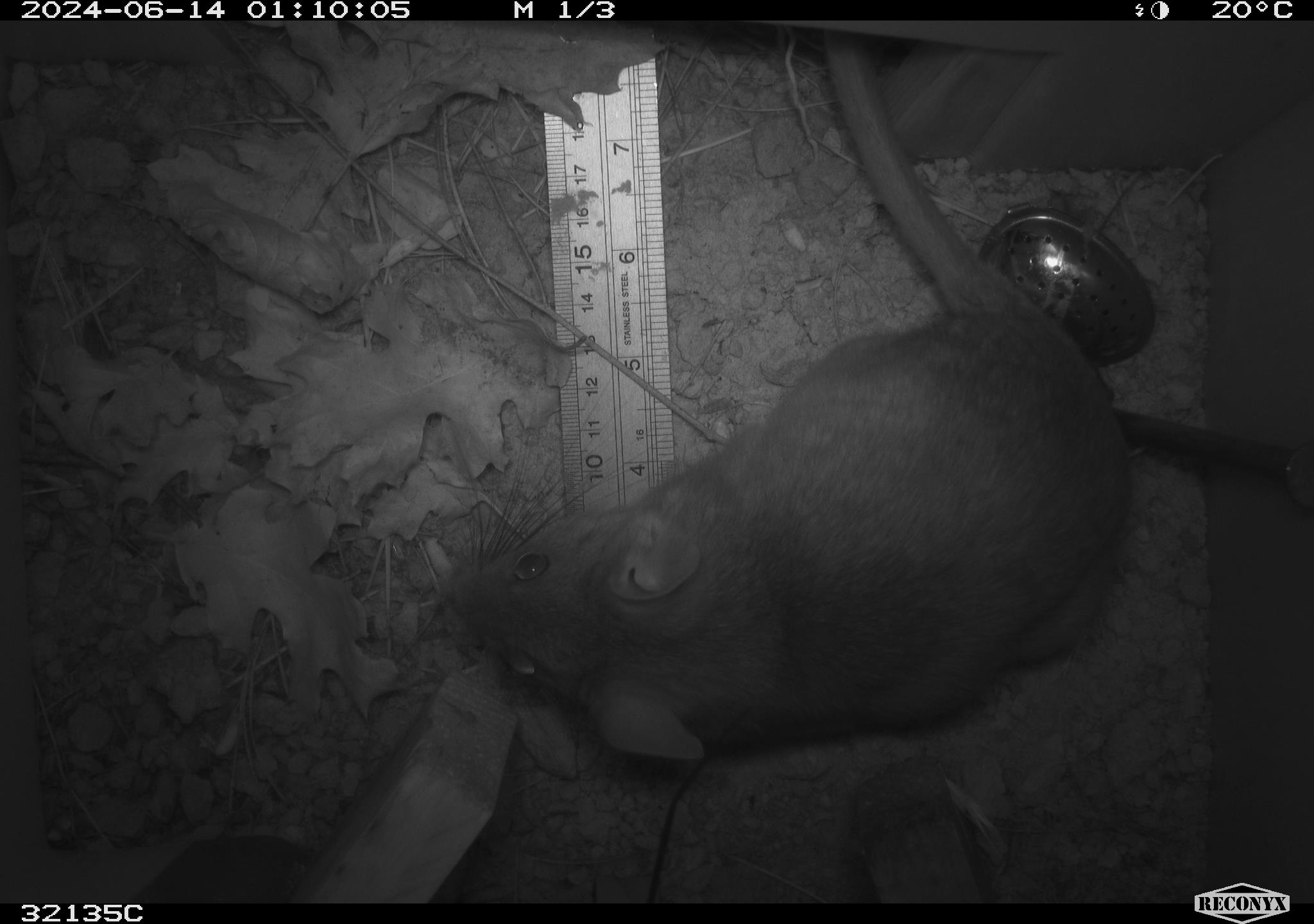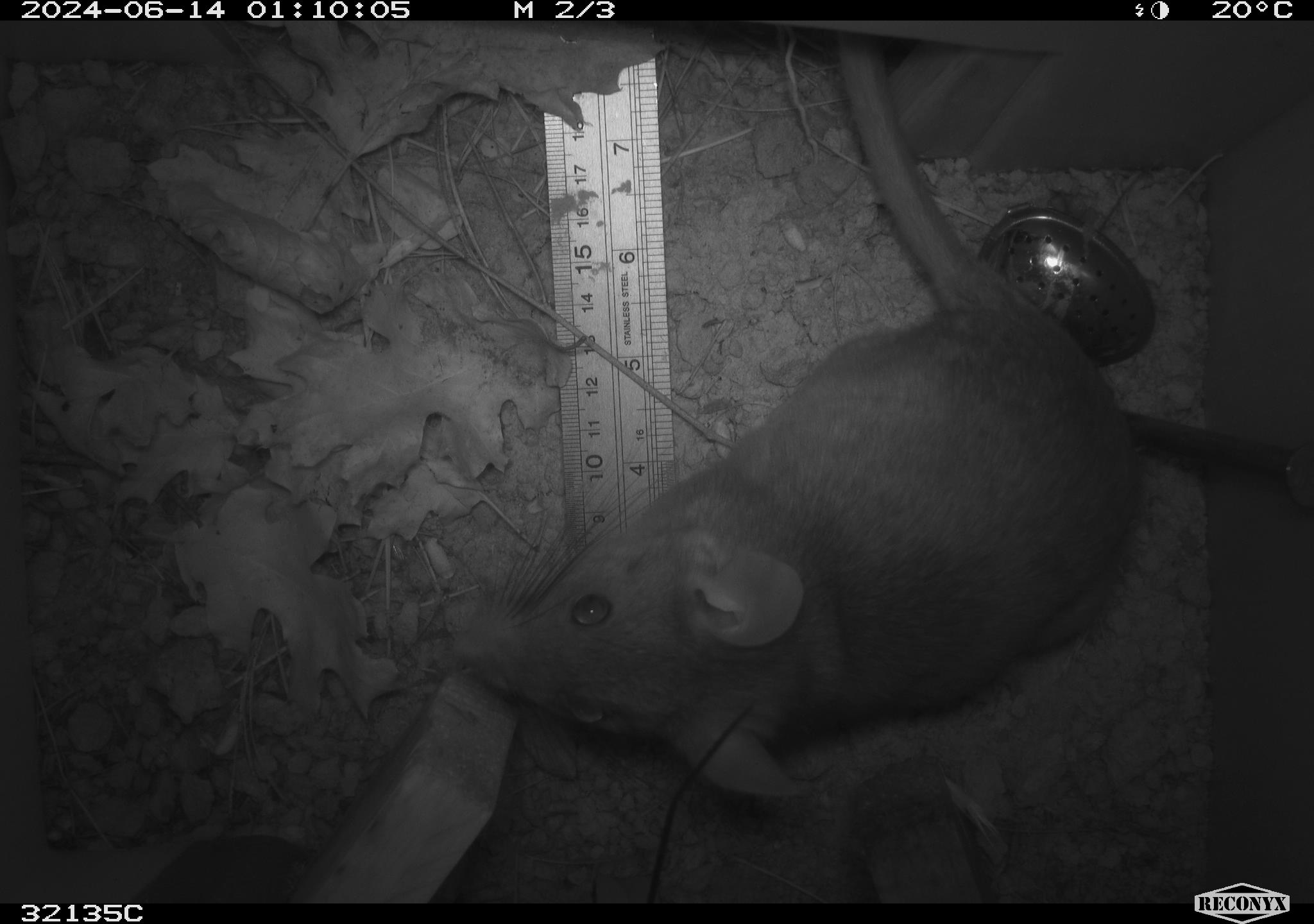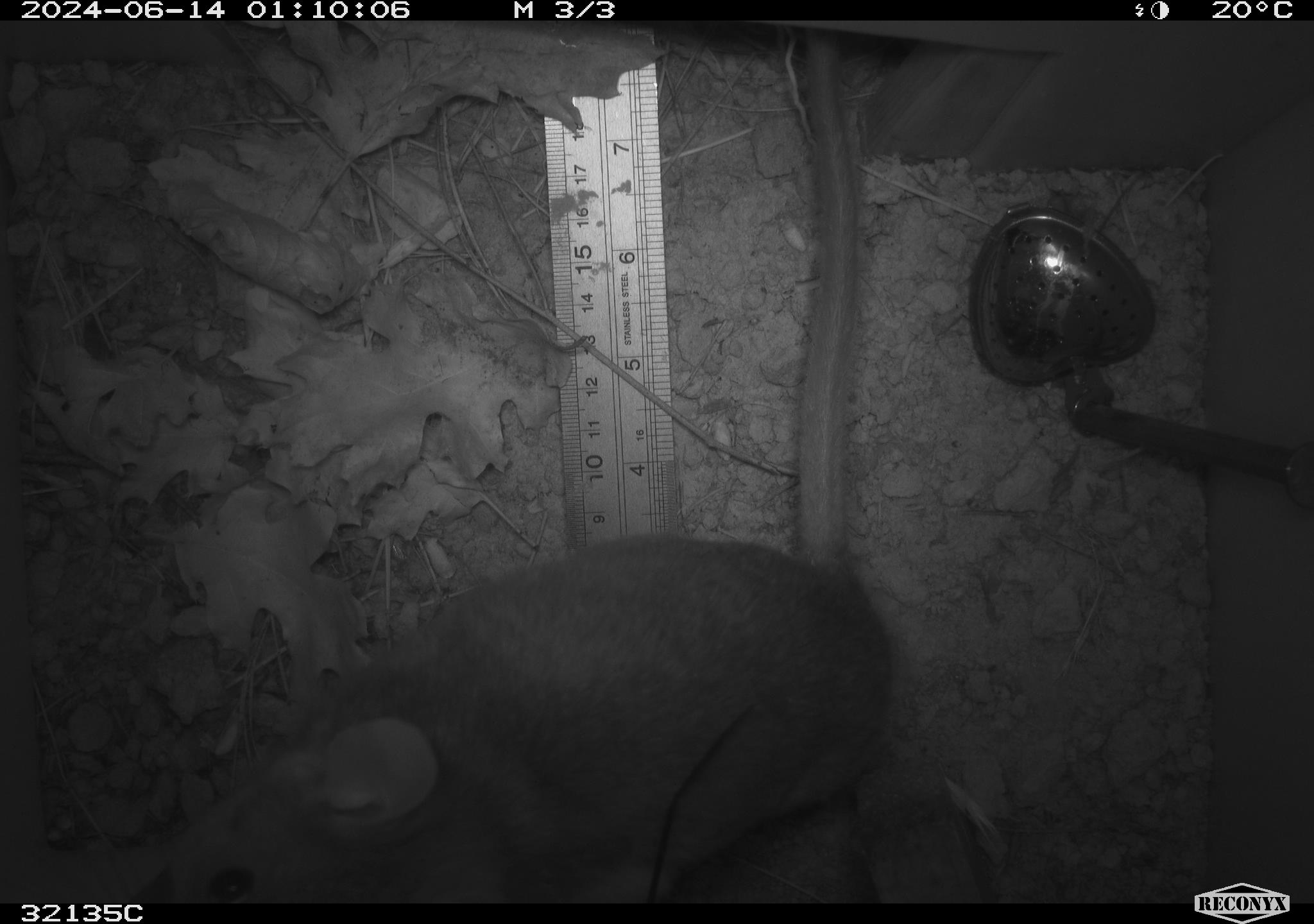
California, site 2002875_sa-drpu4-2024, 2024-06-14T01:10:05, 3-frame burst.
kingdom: Animalia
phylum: Chordata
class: Mammalia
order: Rodentia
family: Cricetidae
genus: Neotoma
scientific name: Neotoma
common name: pack rat or woodrat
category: neotoma species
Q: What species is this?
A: Neotoma species (pack rat or woodrat) (Neotoma).